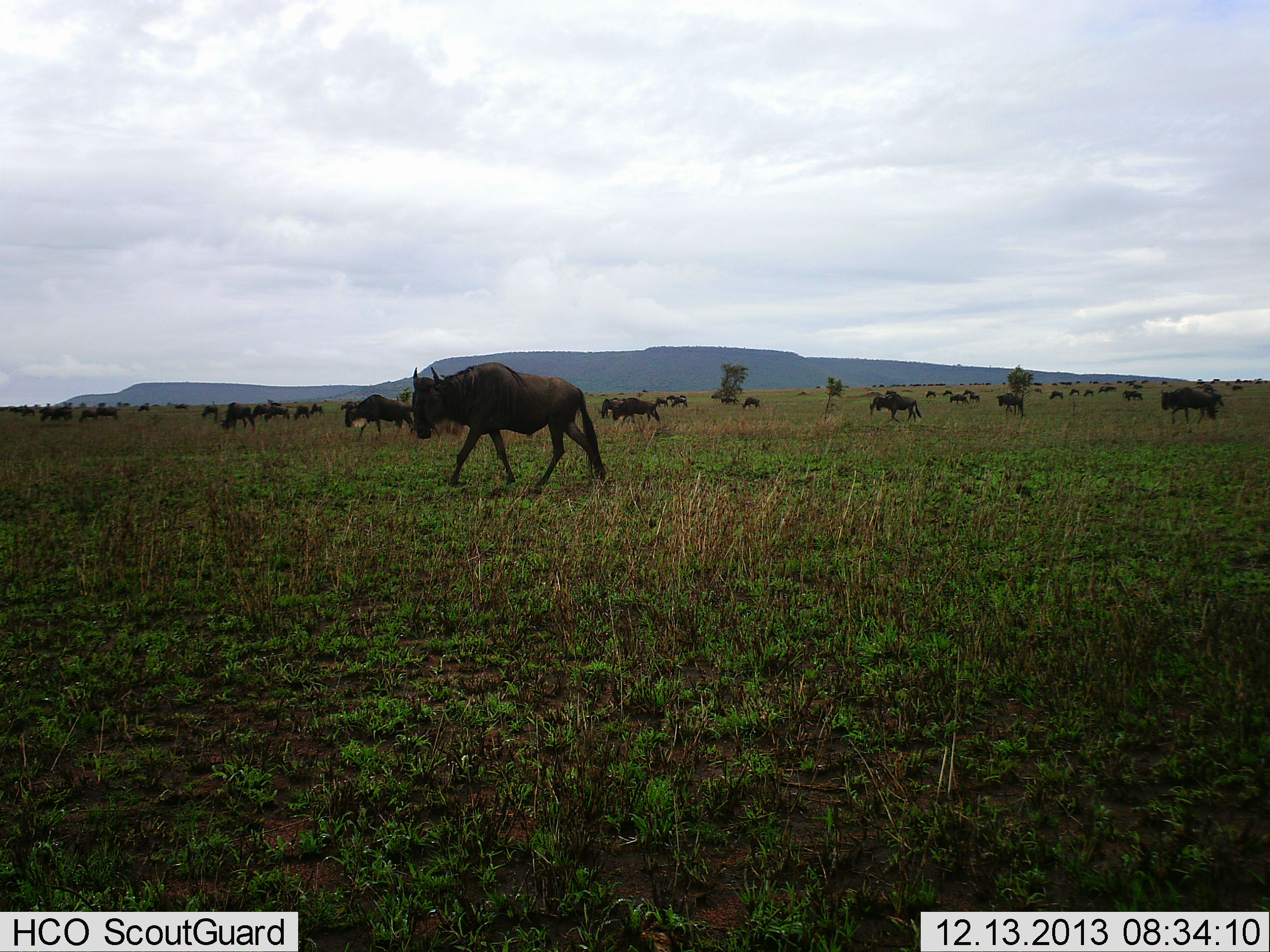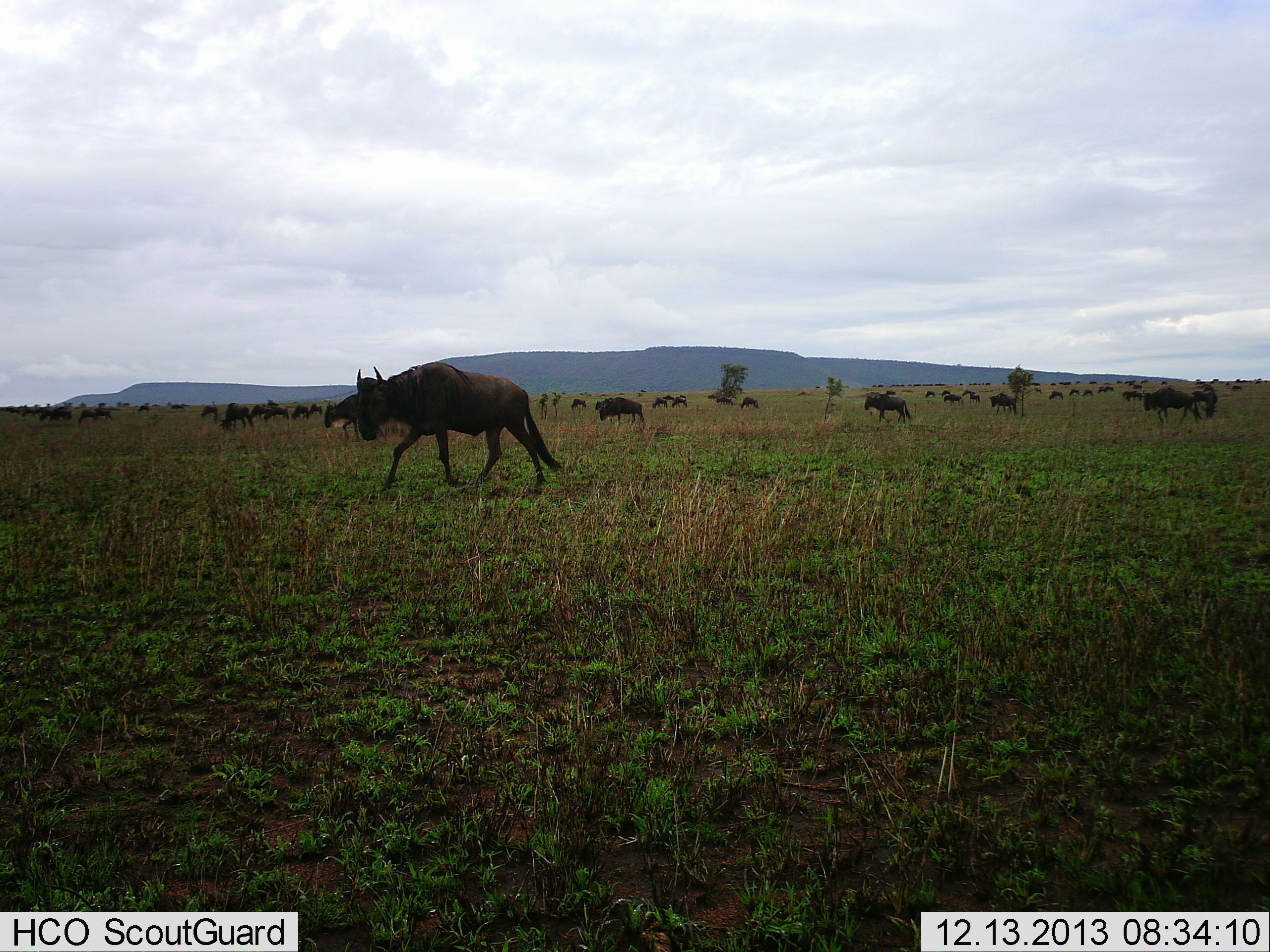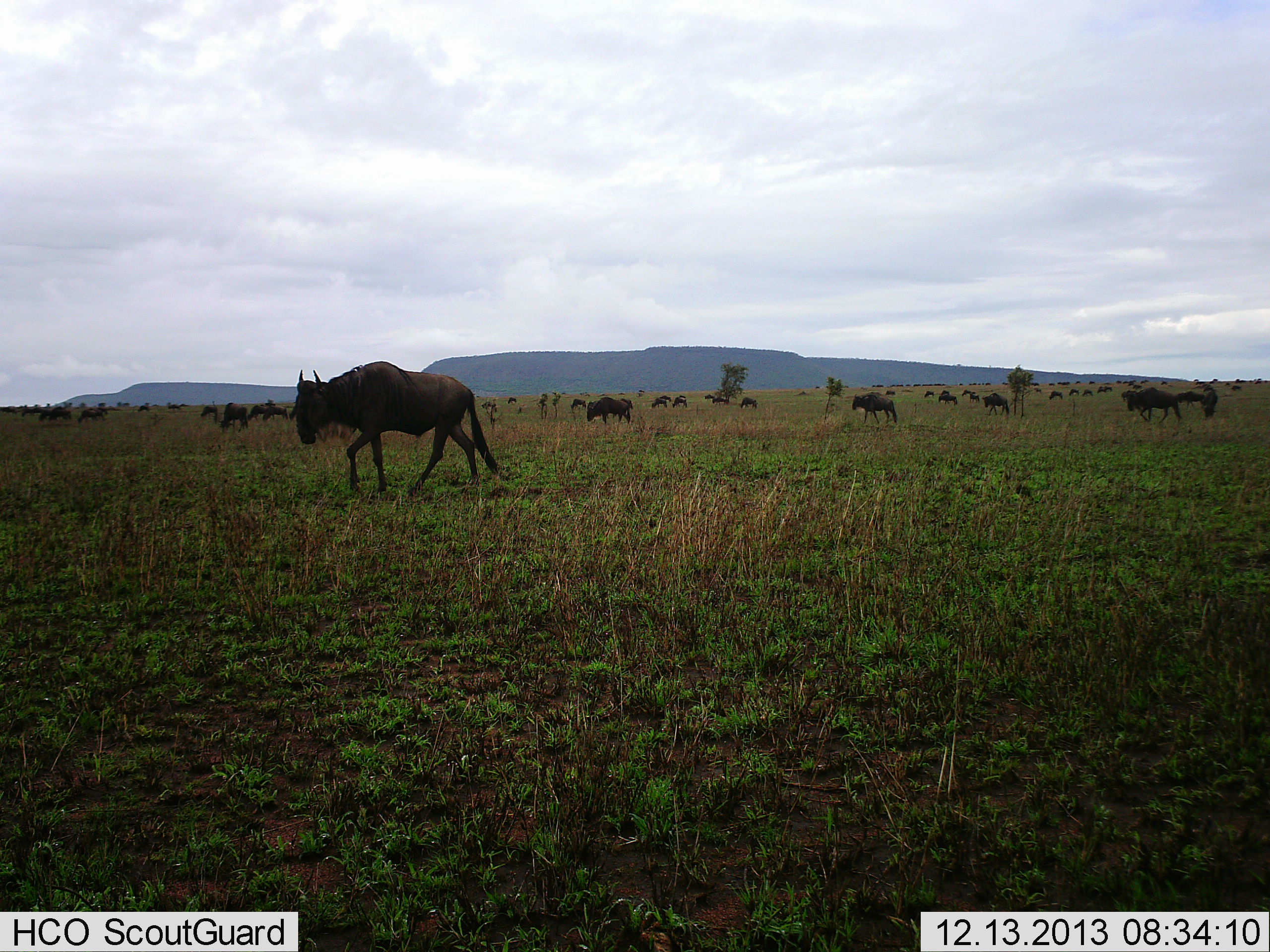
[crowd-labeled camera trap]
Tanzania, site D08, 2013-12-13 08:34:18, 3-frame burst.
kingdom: Animalia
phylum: Chordata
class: Mammalia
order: Artiodactyla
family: Bovidae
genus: Connochaetes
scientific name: Connochaetes taurinus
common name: blue wildebeest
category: wildebeest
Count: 51+.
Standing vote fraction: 30%.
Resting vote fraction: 10%.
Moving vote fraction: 90%.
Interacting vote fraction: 0%.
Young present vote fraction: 0%.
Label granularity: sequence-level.